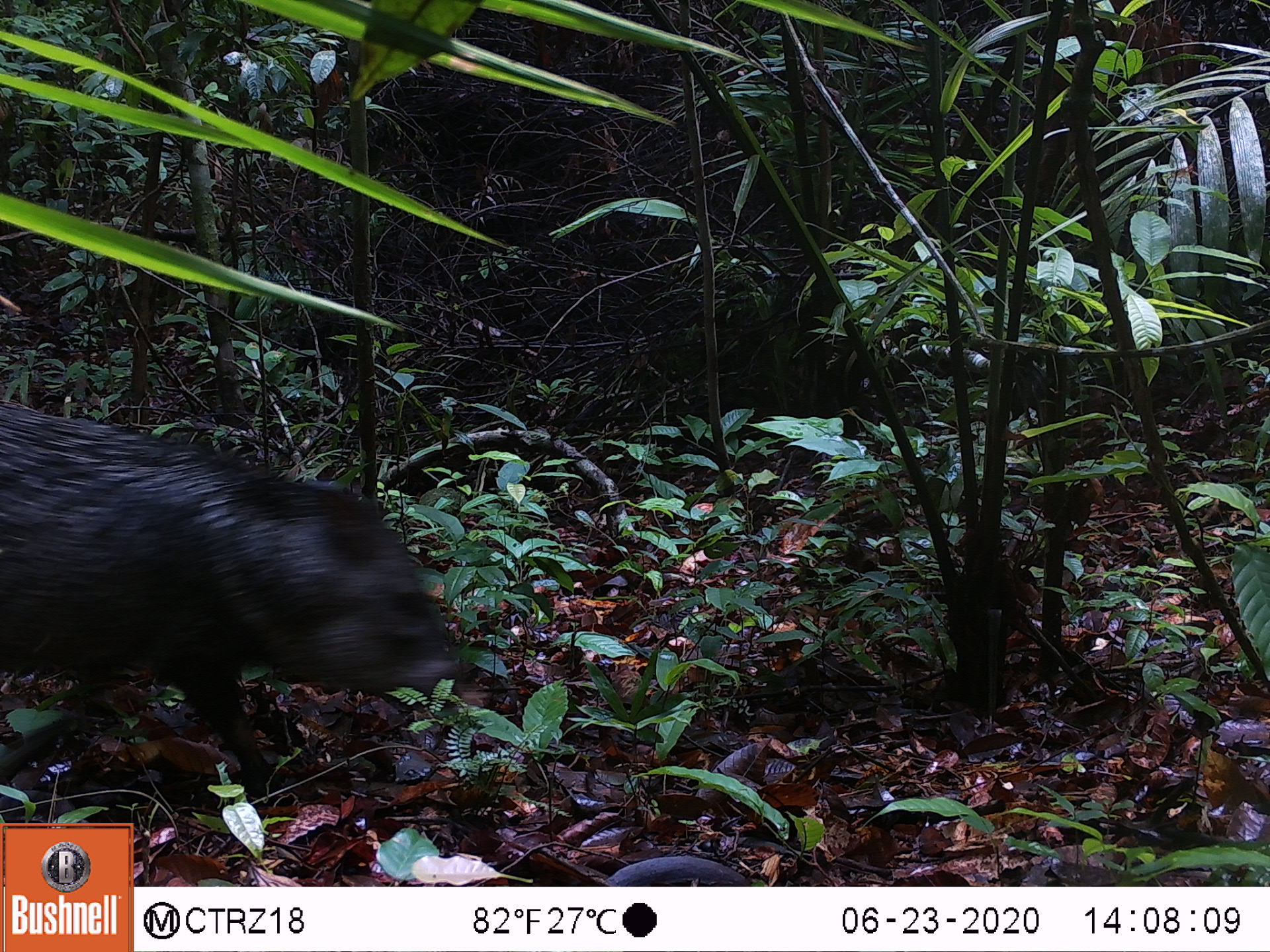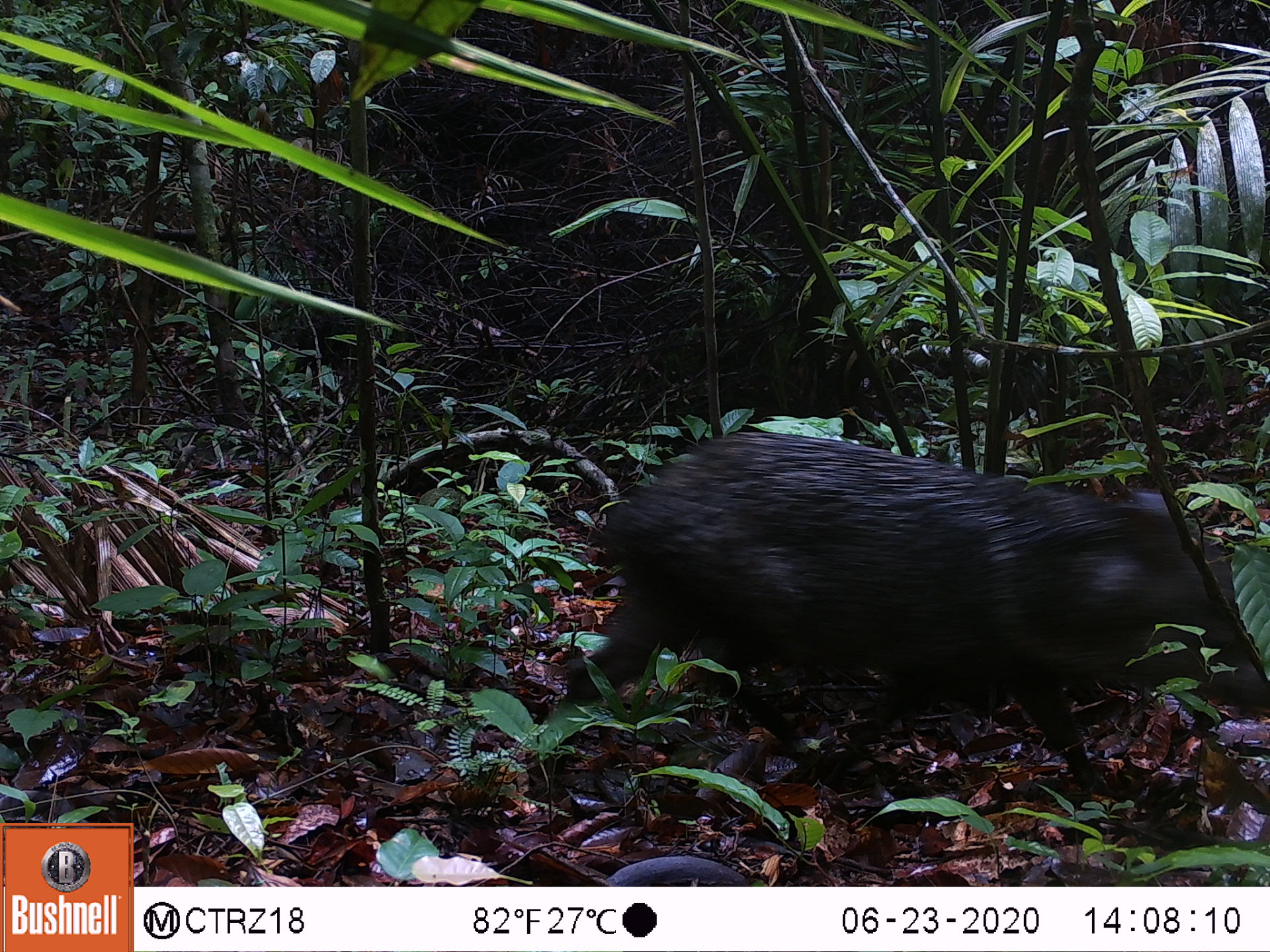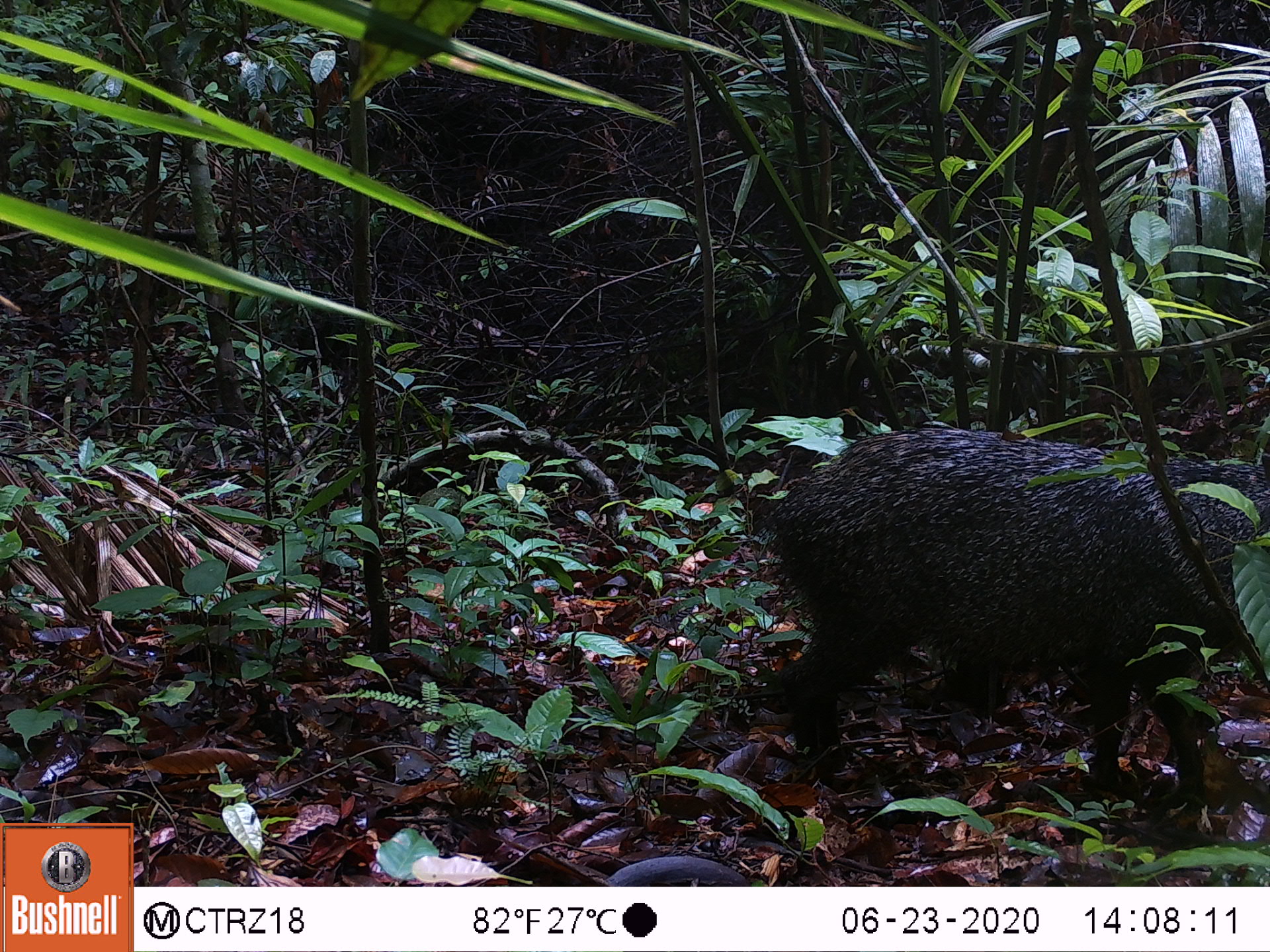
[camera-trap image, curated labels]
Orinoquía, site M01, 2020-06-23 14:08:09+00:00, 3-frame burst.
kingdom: Animalia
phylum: Chordata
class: Mammalia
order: Artiodactyla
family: Tayassuidae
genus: Pecari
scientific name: Pecari tajacu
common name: collared peccary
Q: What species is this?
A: Collared peccary (Pecari tajacu).